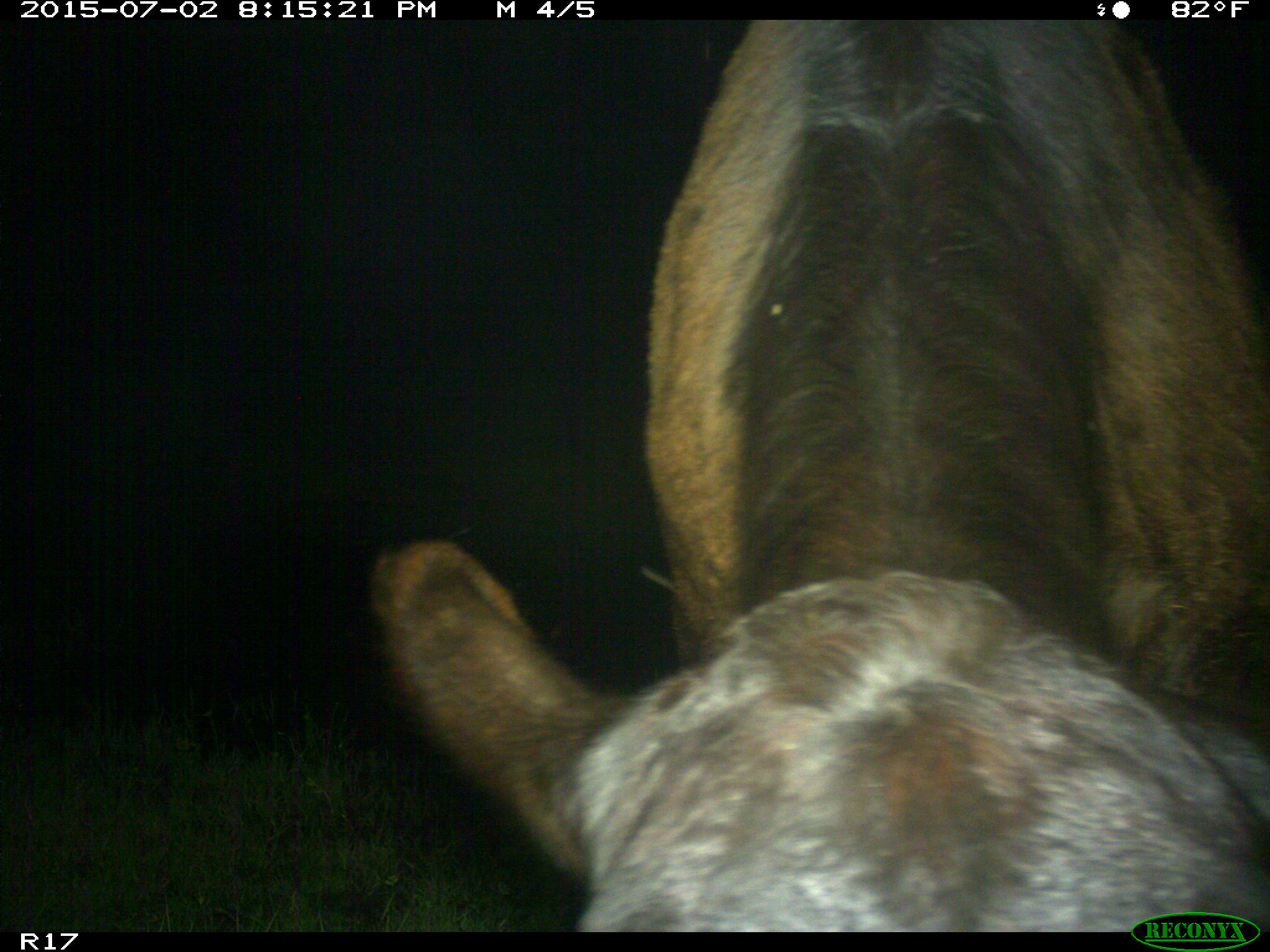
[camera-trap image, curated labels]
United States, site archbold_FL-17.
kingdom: Animalia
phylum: Chordata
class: Mammalia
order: Artiodactyla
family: Bovidae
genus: Bos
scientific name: Bos taurus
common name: domestic cow